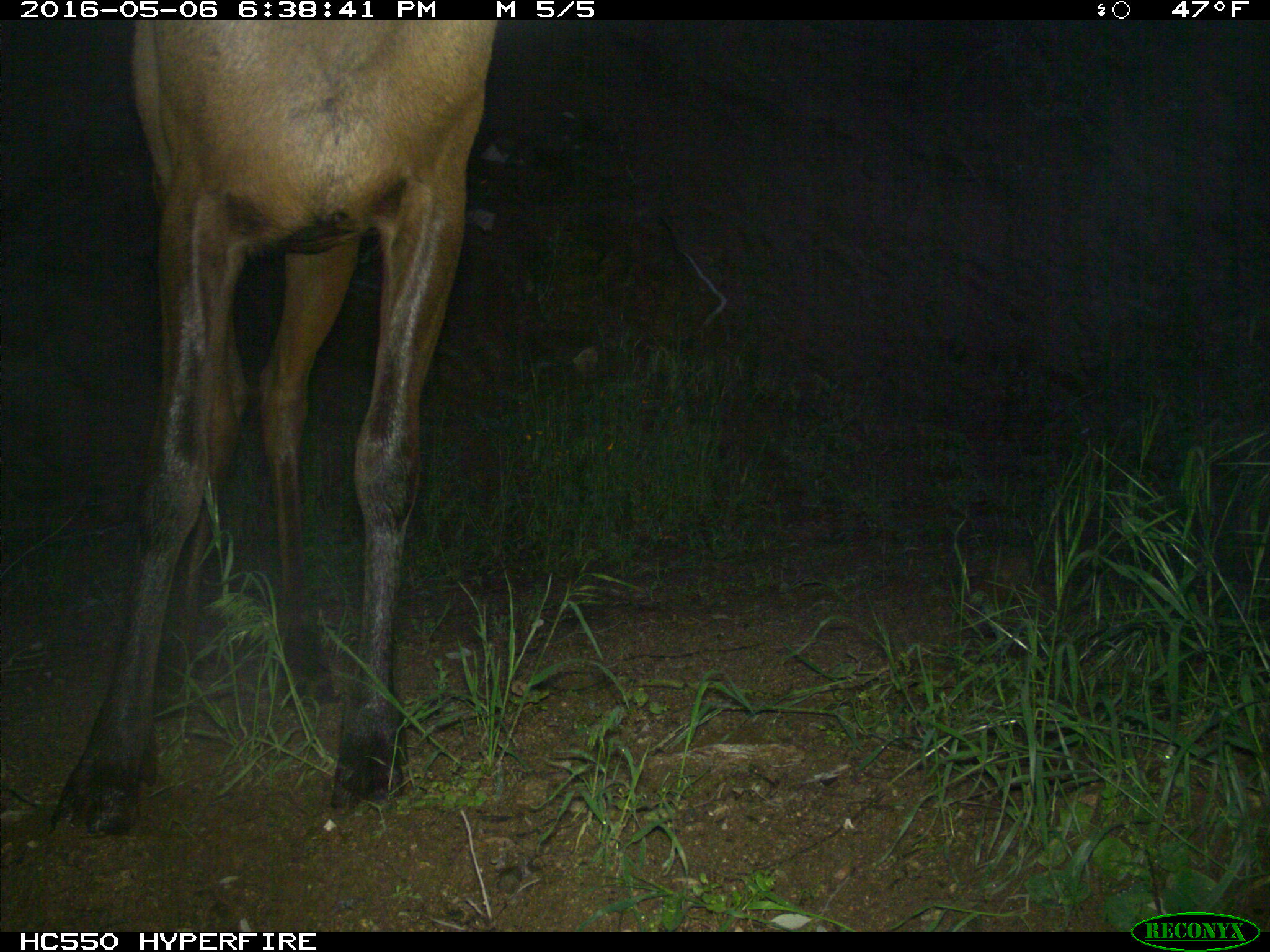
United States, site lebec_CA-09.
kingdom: Animalia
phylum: Chordata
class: Mammalia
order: Artiodactyla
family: Cervidae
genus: Cervus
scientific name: Cervus canadensis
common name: elk